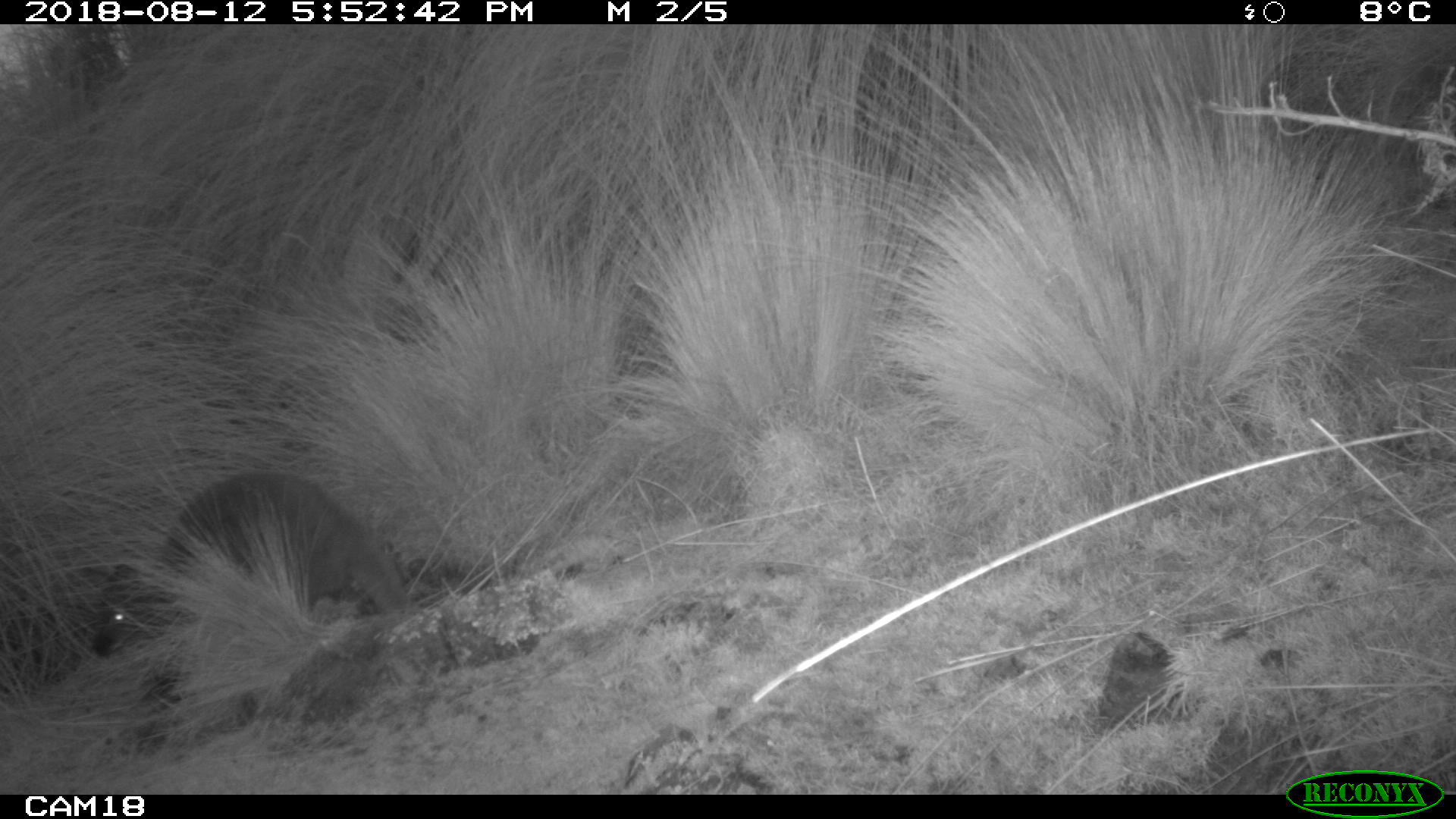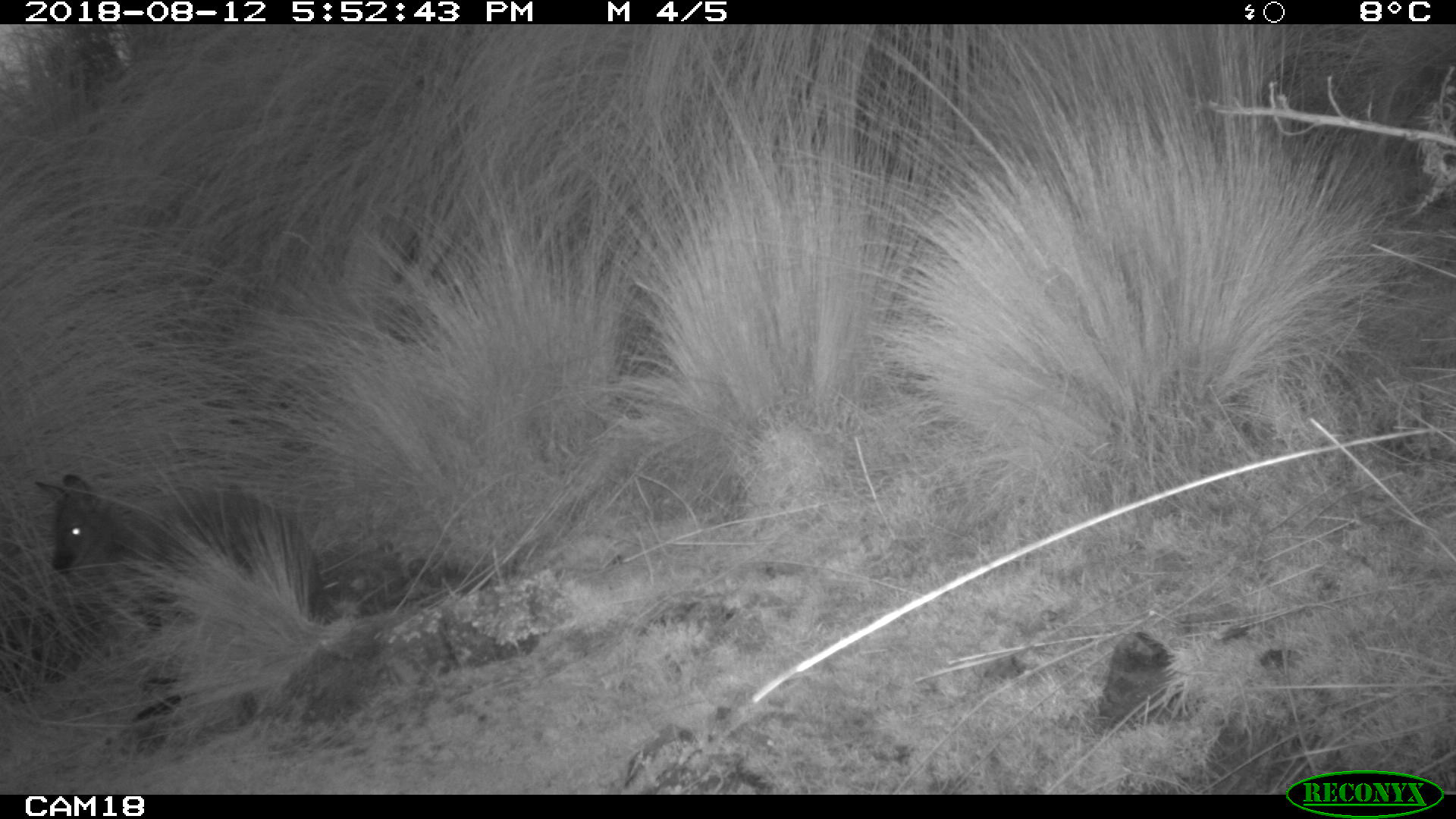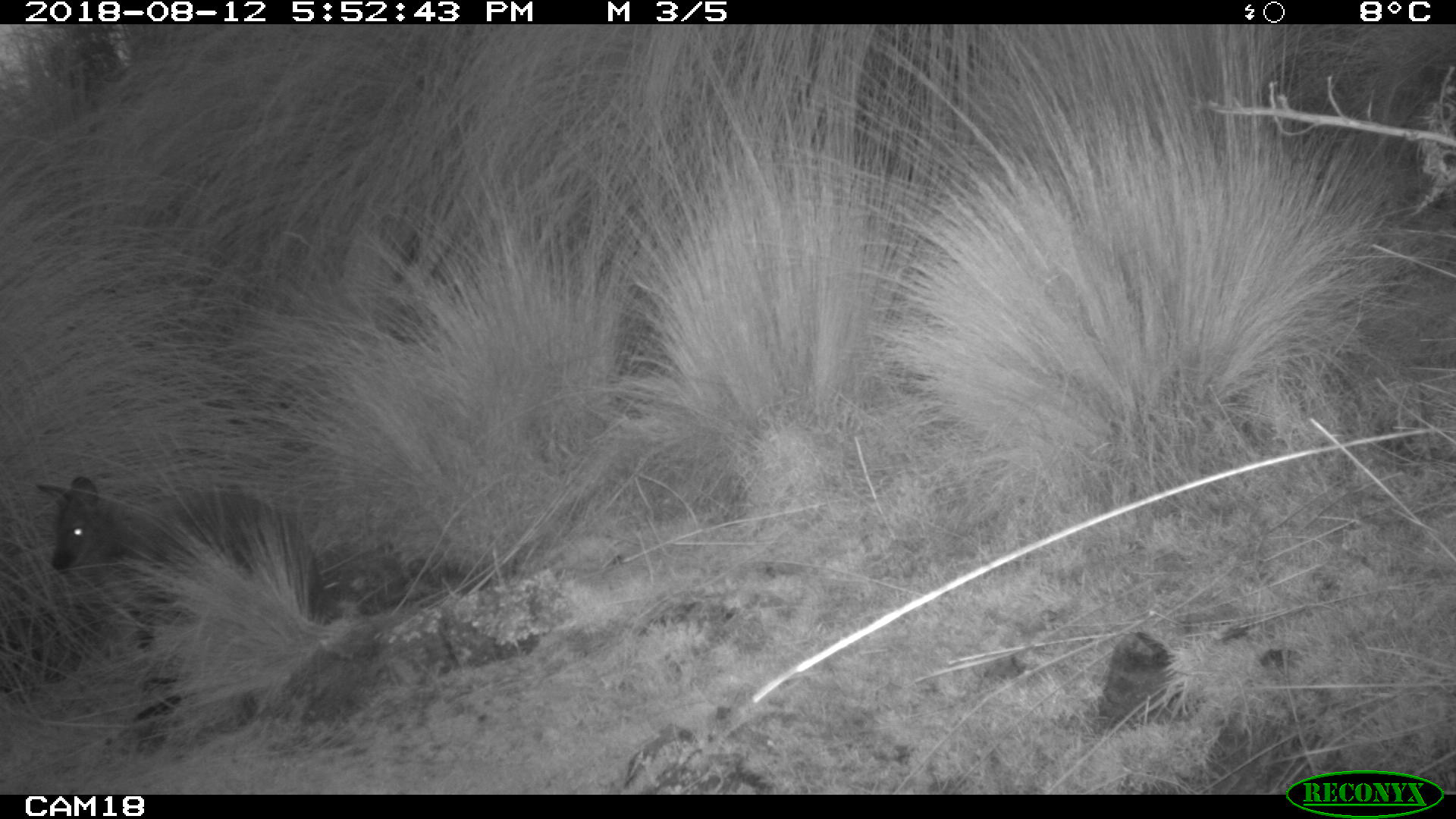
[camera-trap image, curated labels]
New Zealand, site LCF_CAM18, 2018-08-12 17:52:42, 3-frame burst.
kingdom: Animalia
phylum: Chordata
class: Mammalia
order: Diprotodontia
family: Macropodidae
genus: Notamacropus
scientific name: Notamacropus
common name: wallaby